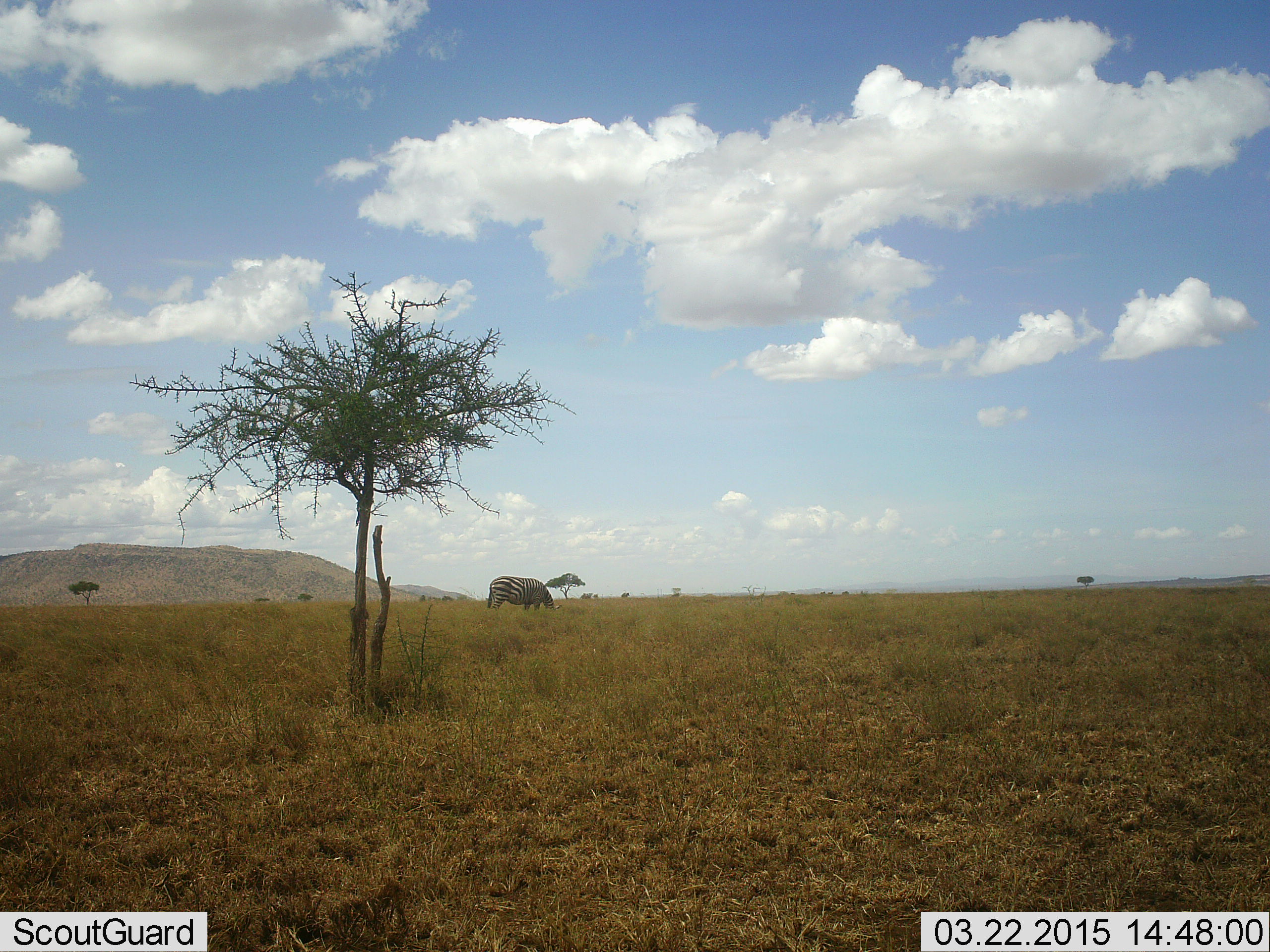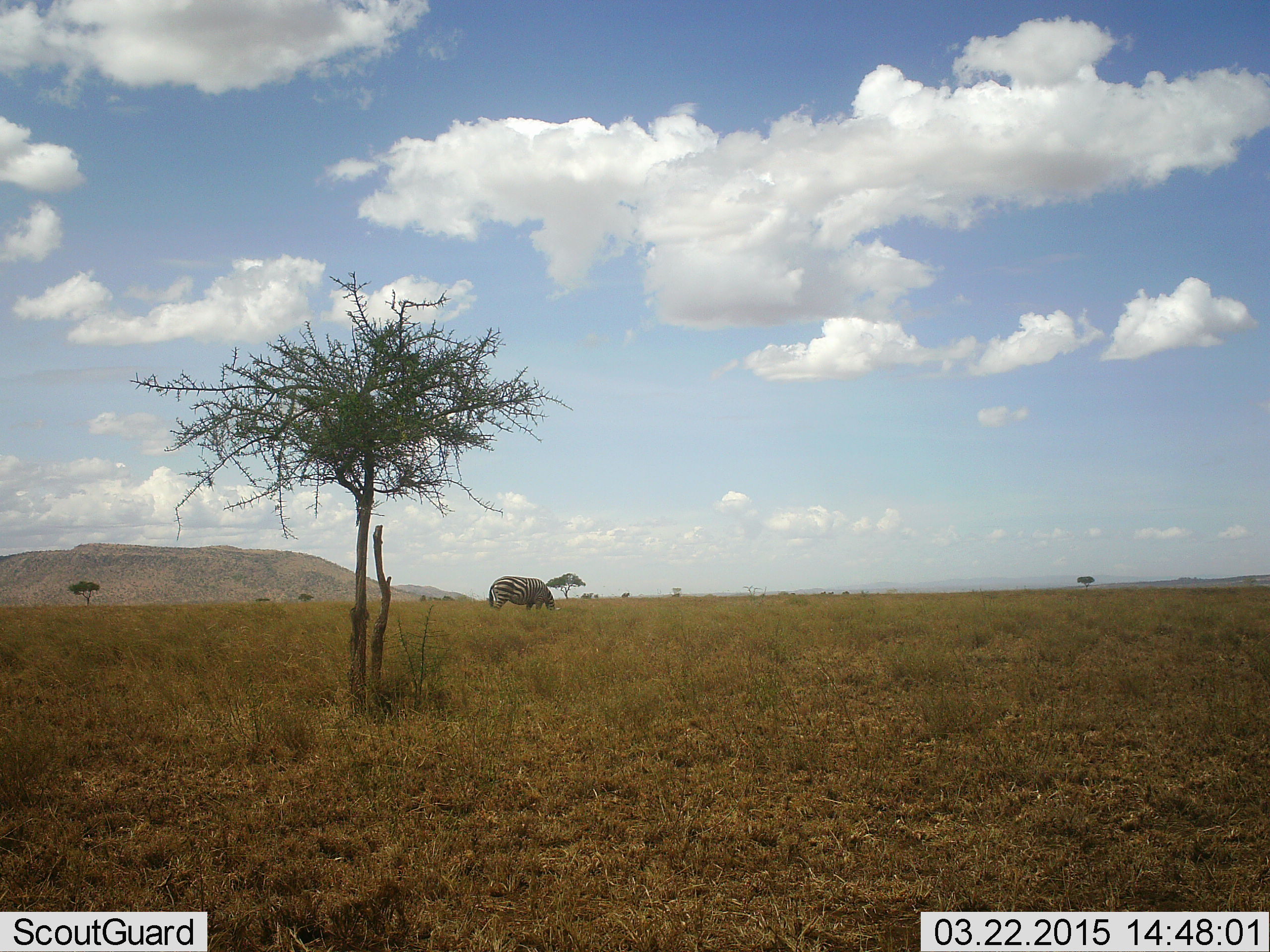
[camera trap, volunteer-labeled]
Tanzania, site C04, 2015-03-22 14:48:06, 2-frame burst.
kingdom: Animalia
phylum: Chordata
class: Mammalia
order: Perissodactyla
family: Equidae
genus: Equus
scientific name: Equus quagga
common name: plains zebra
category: zebra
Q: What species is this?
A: Zebra (plains zebra) (Equus quagga).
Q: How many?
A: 1.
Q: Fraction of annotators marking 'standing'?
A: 10%.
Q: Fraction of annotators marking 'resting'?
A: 0%.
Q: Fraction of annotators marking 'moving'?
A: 0%.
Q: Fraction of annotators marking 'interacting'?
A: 0%.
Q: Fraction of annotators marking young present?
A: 0%.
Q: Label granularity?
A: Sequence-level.